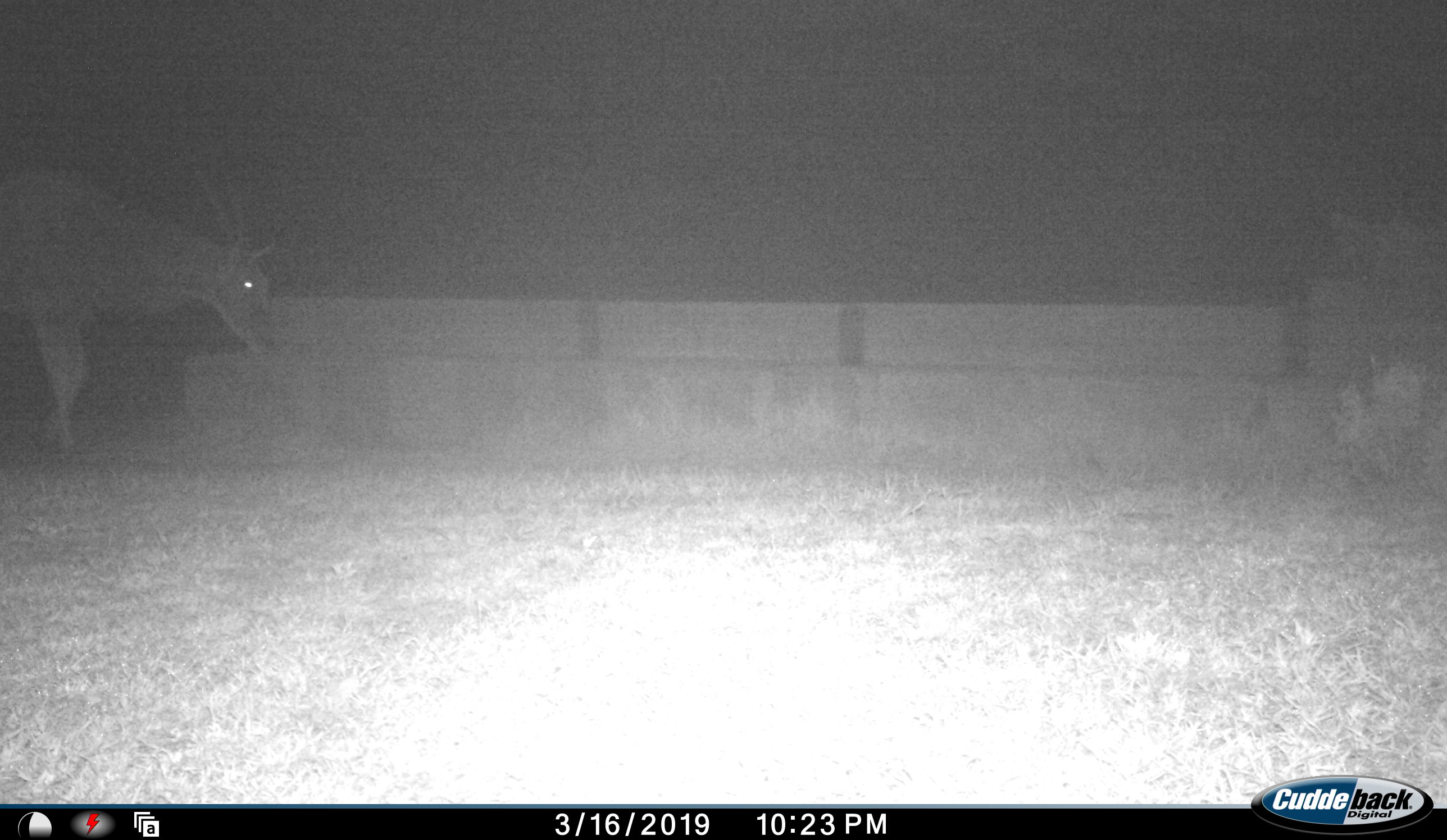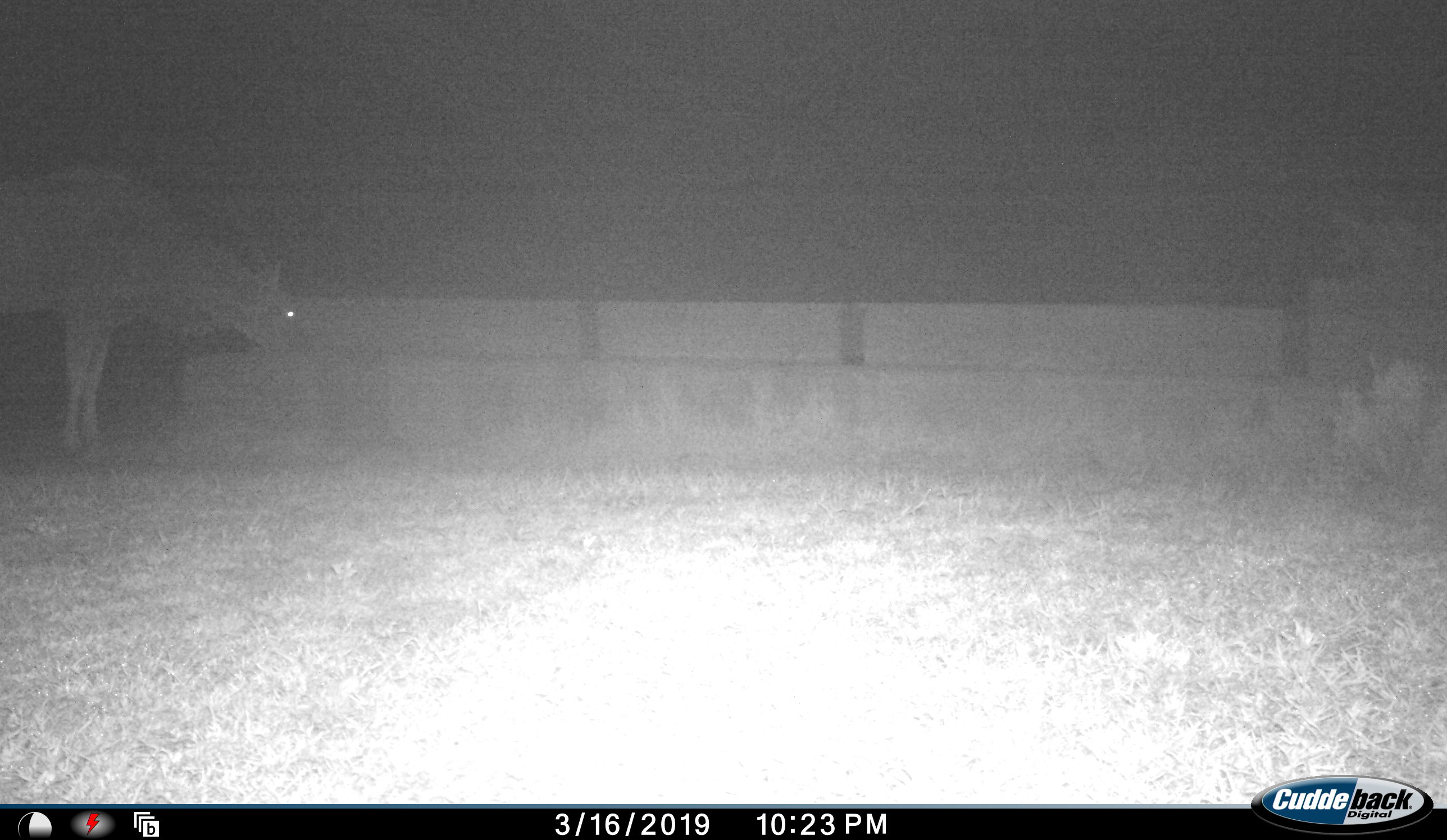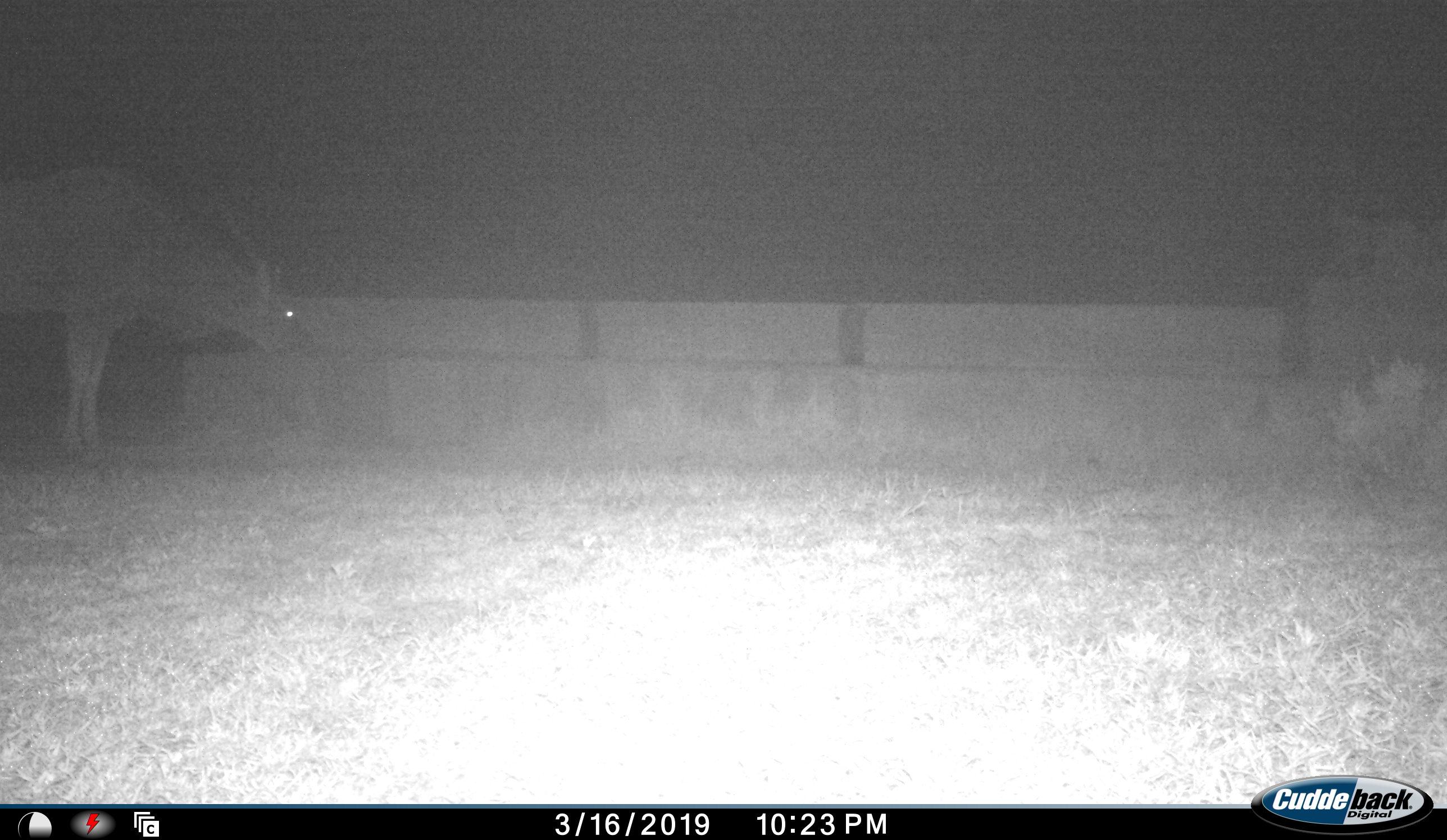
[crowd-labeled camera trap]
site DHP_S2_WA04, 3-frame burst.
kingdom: Animalia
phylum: Chordata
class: Mammalia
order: Artiodactyla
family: Bovidae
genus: Tragelaphus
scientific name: Tragelaphus oryx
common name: eland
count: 1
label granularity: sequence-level